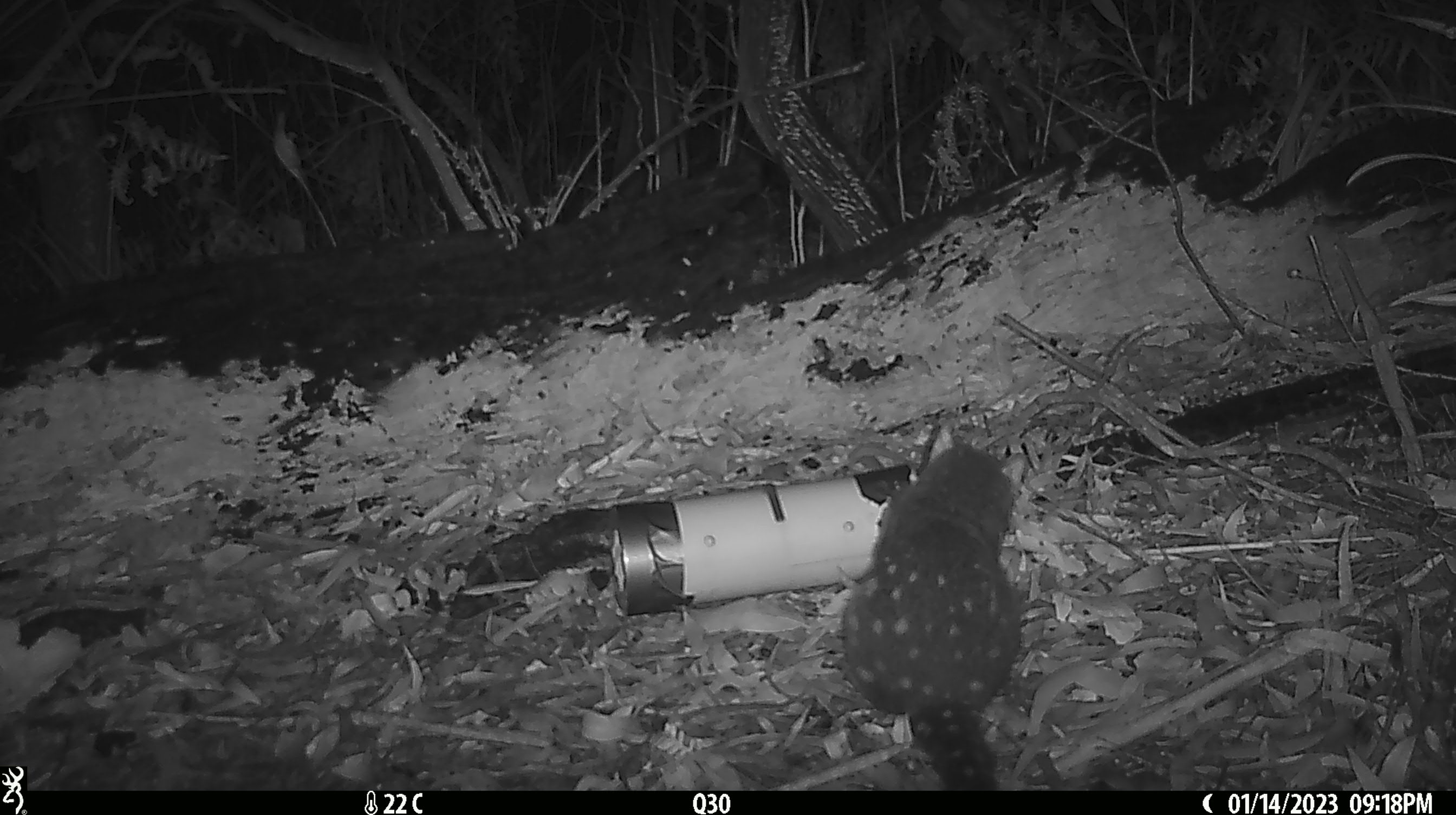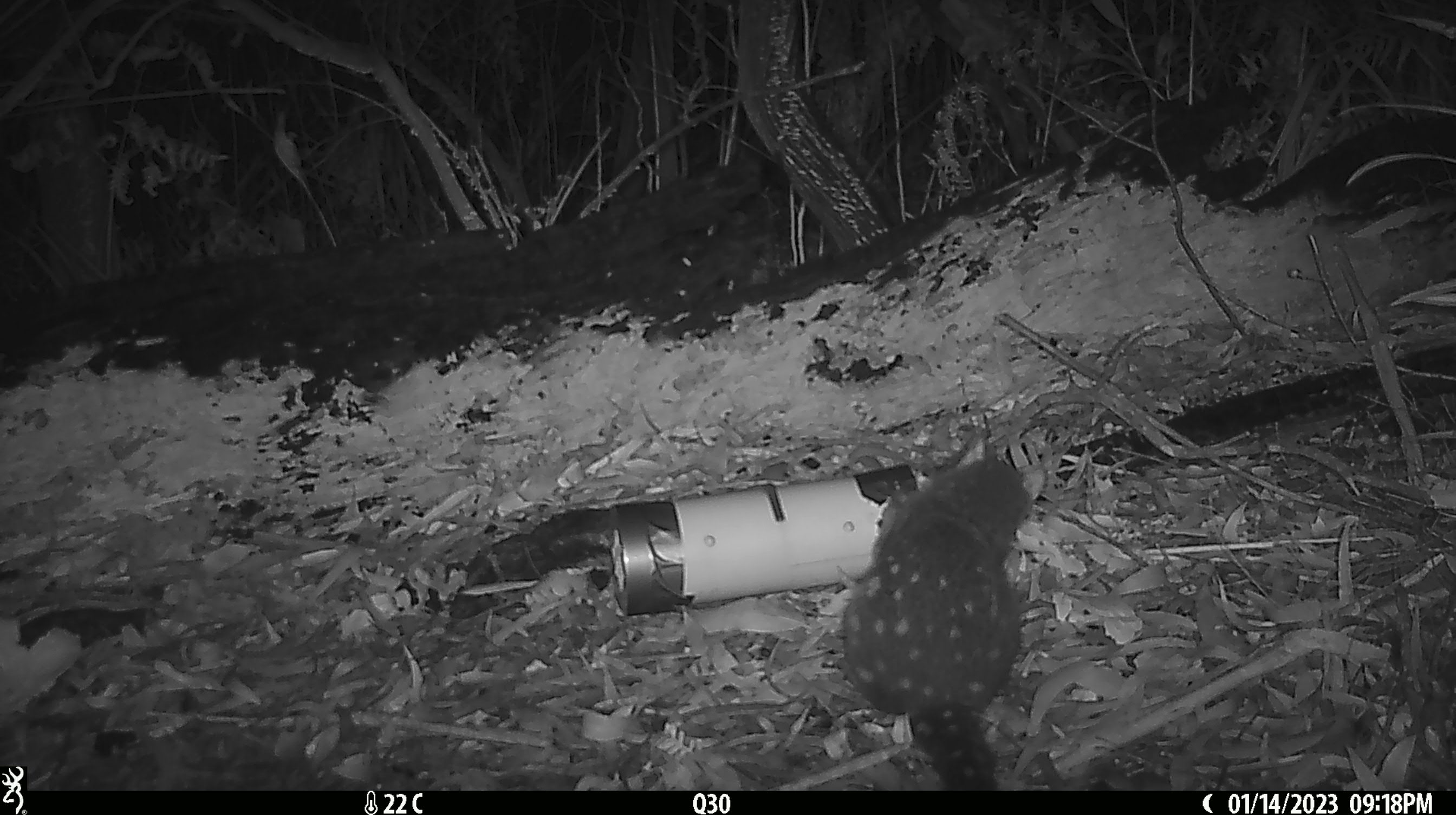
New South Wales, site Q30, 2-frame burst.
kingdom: Animalia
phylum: Chordata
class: Mammalia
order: Dasyuromorphia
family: Dasyuridae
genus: Dasyurus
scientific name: Dasyurus maculatus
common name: spotted-tailed quoll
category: quoll